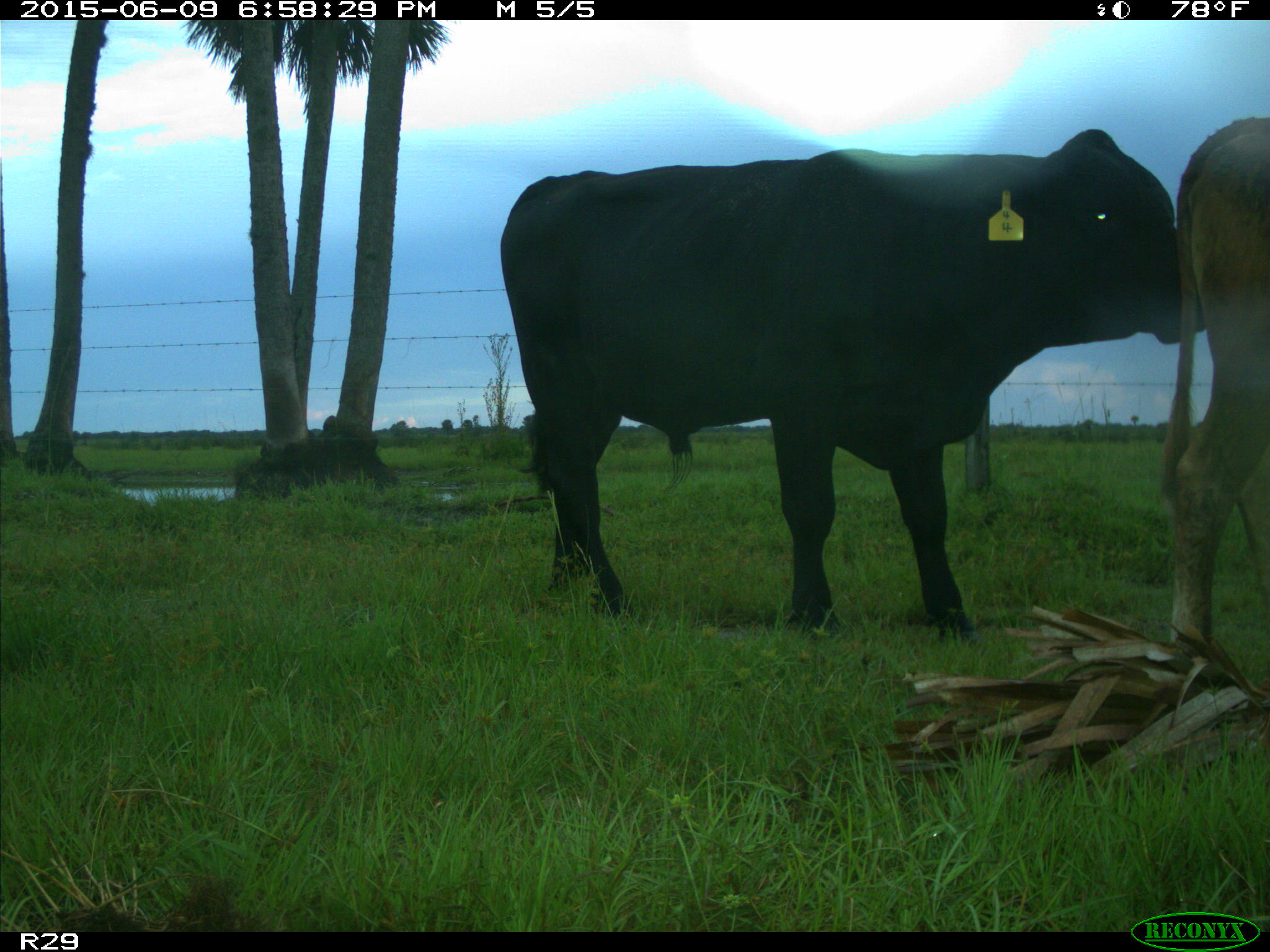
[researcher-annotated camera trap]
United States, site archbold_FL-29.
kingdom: Animalia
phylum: Chordata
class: Mammalia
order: Artiodactyla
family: Bovidae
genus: Bos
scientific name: Bos taurus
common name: domestic cow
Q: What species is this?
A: Bos taurus (domestic cow).